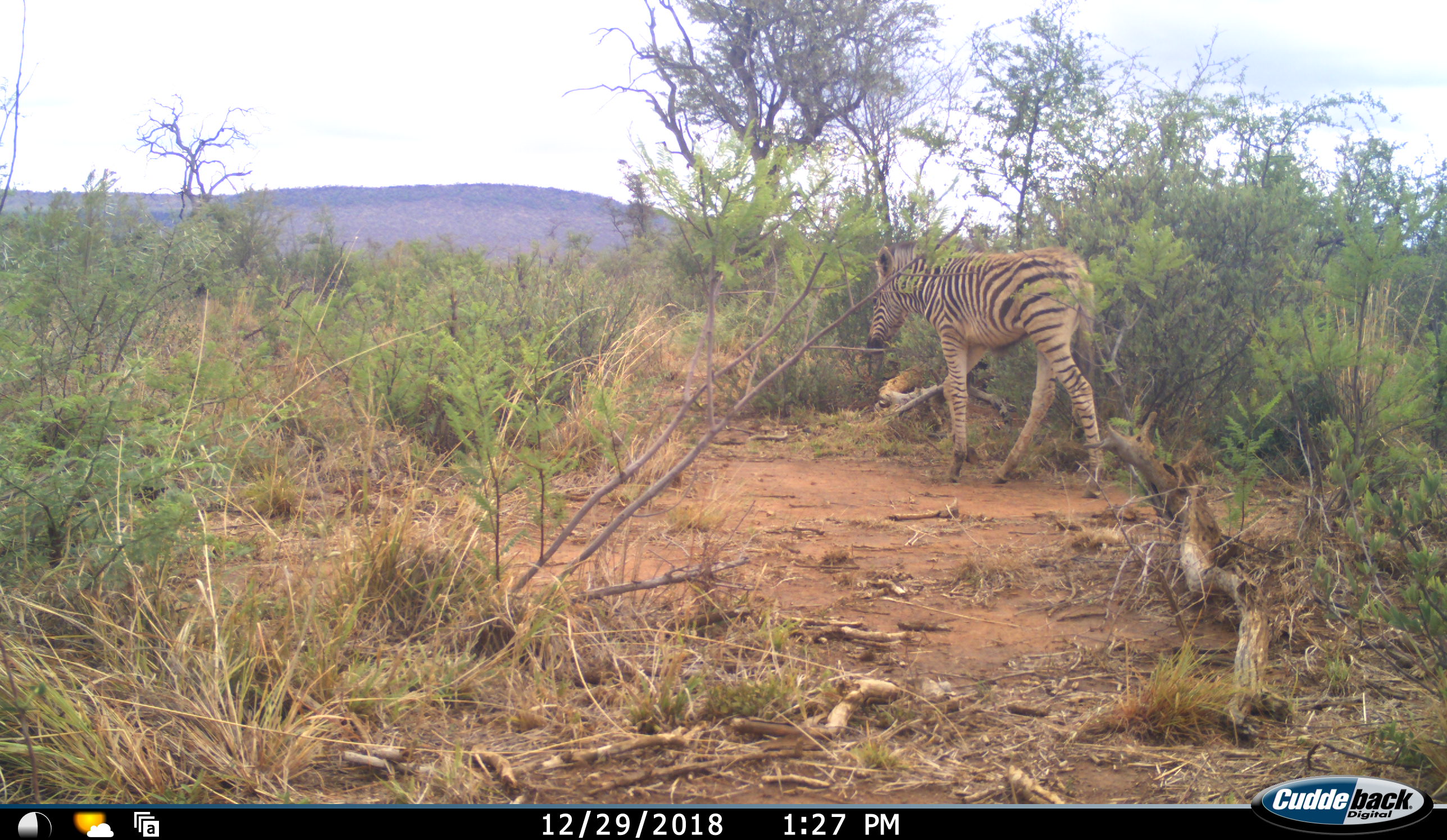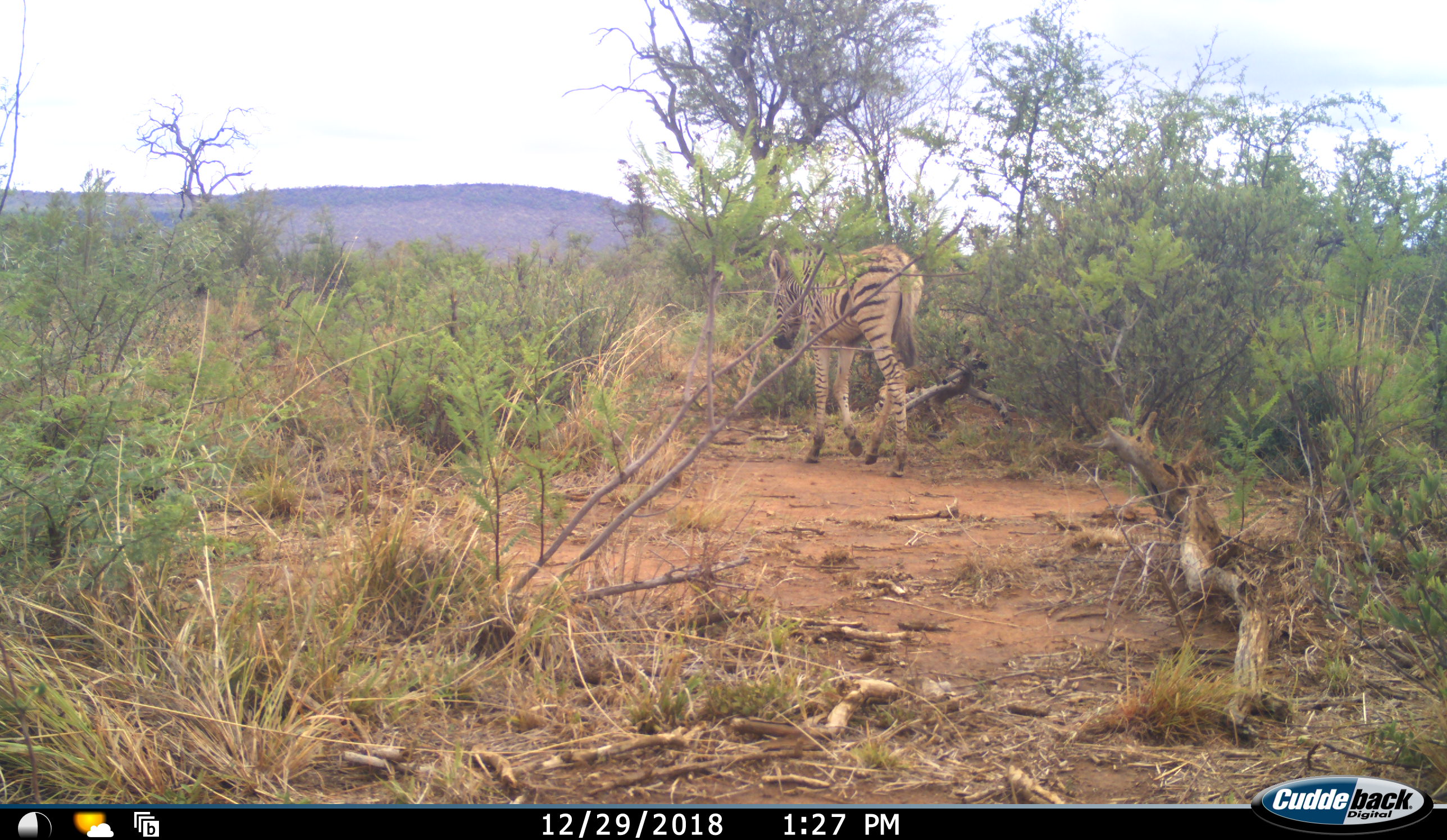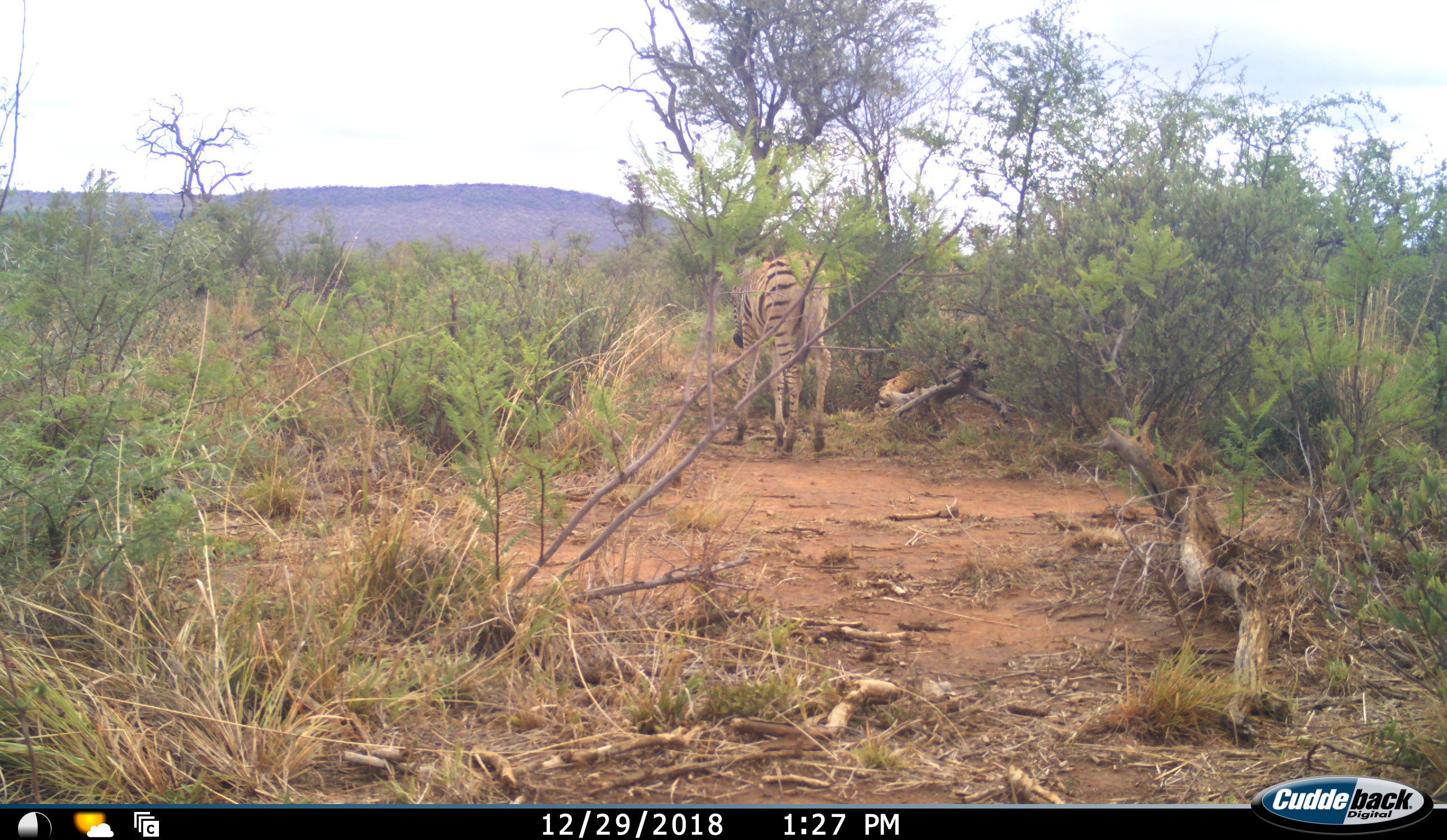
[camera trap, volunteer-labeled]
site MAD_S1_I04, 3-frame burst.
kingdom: Animalia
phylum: Chordata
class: Mammalia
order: Perissodactyla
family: Equidae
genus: Equus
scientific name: Equus quagga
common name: plains zebra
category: zebraplains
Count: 1.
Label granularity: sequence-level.